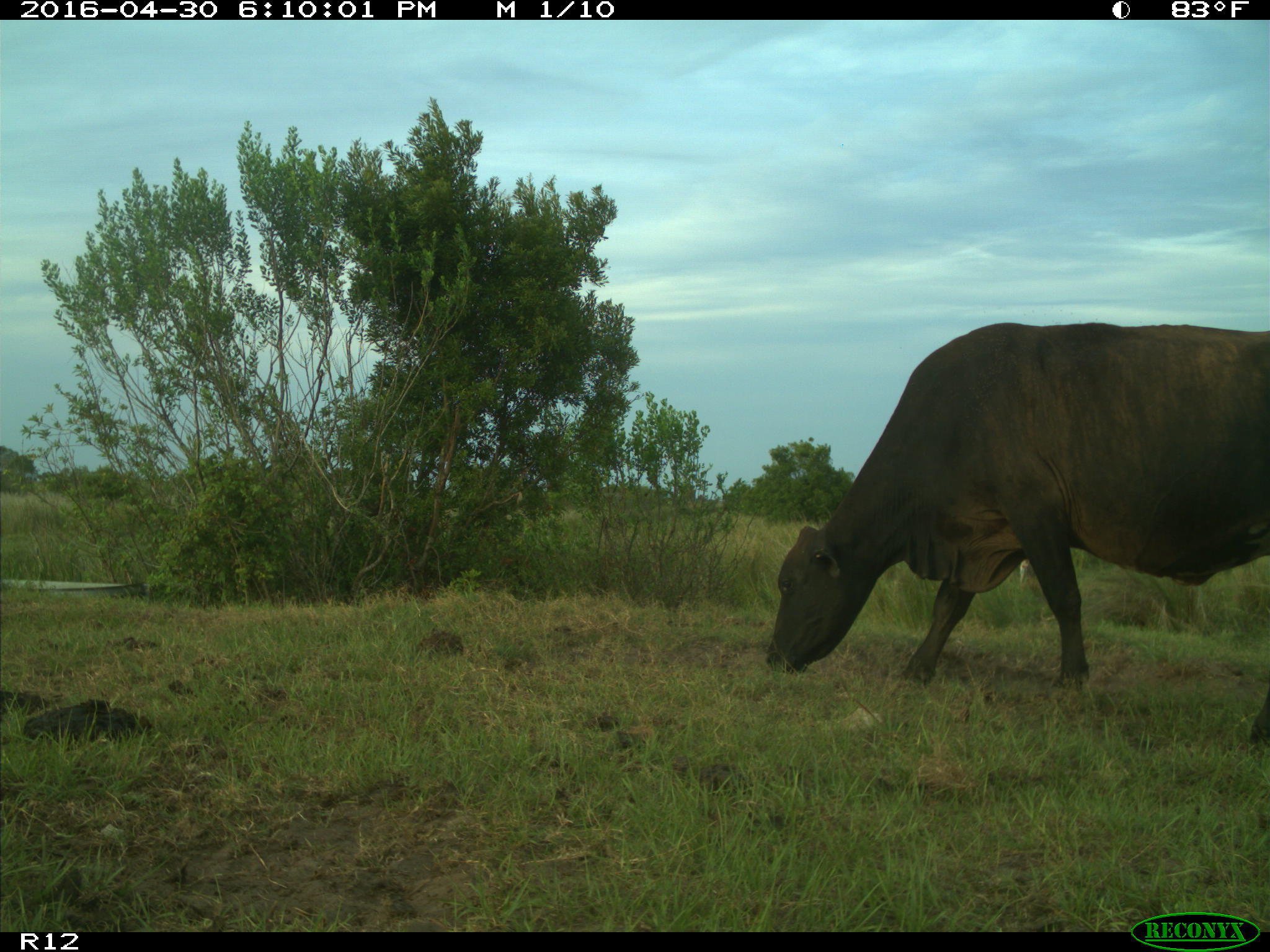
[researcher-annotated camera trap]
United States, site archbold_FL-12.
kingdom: Animalia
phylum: Chordata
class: Mammalia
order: Artiodactyla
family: Bovidae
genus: Bos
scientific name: Bos taurus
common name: domestic cow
Bos taurus (domestic cow).